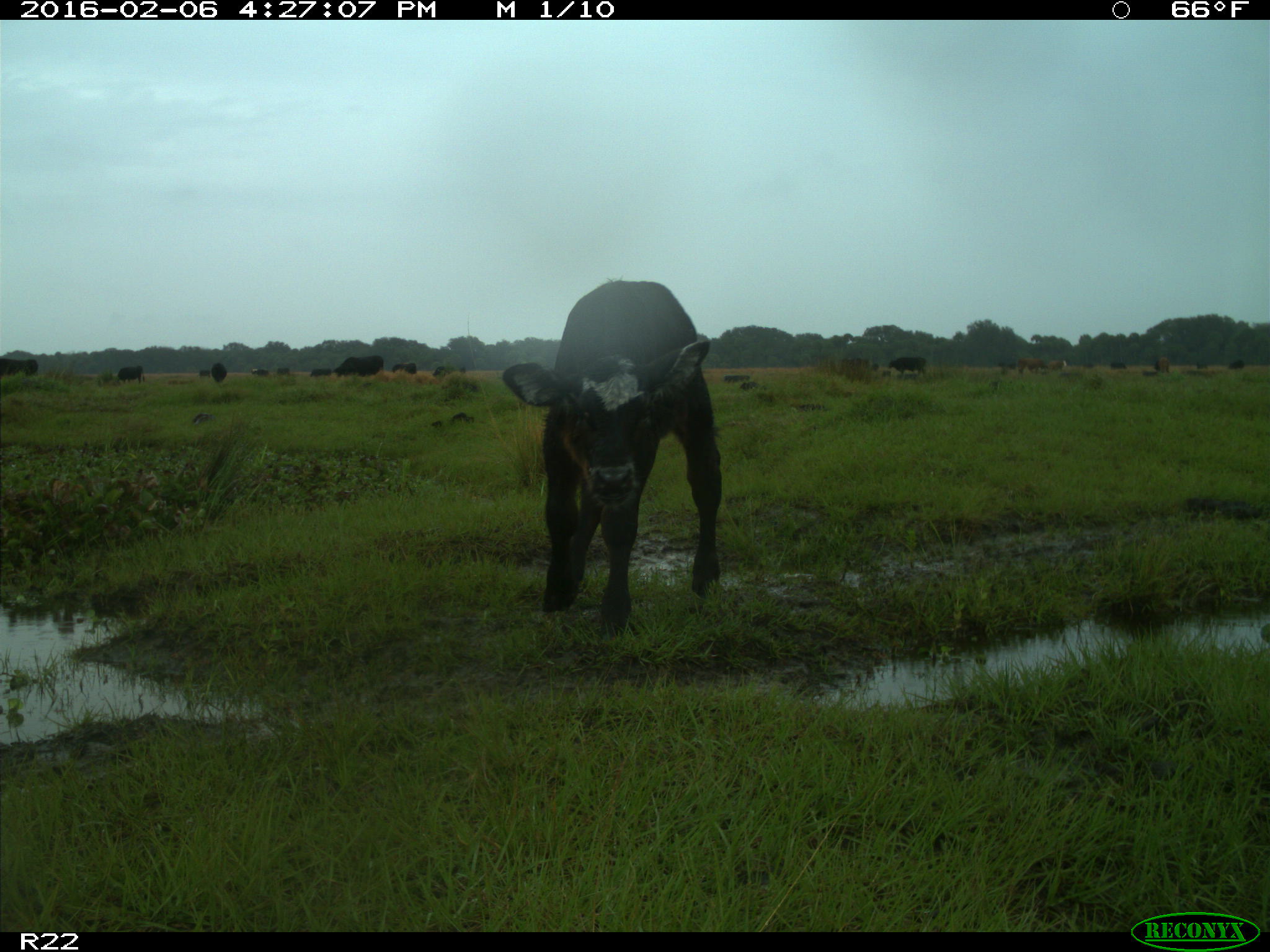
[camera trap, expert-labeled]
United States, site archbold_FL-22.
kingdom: Animalia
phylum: Chordata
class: Mammalia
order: Artiodactyla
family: Bovidae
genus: Bos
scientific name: Bos taurus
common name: domestic cow